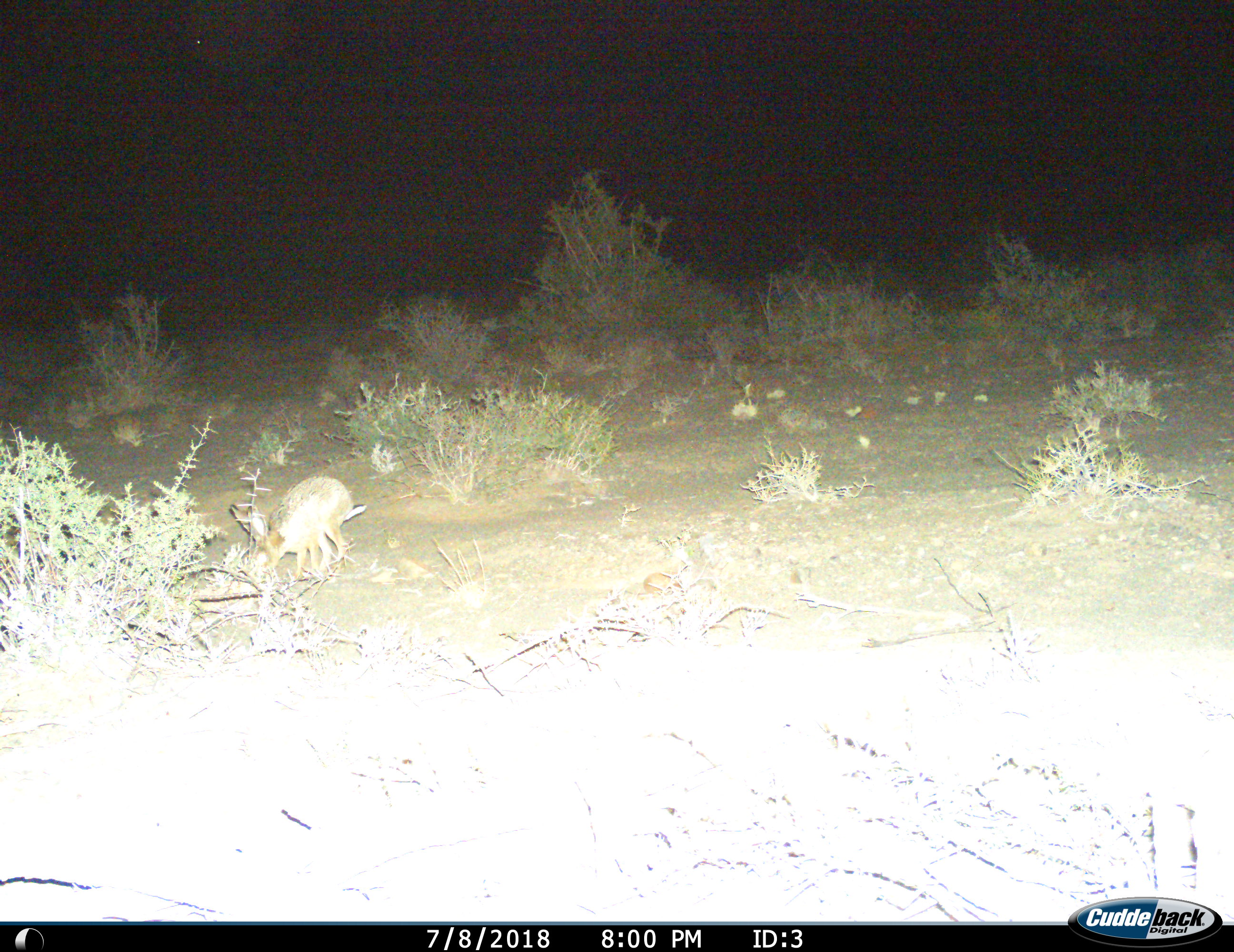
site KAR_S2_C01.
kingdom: Animalia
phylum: Chordata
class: Mammalia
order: Lagomorpha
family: Leporidae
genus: Lepus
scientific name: Lepus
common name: hare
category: hareunknown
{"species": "hareunknown (hare) (Lepus)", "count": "1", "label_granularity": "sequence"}